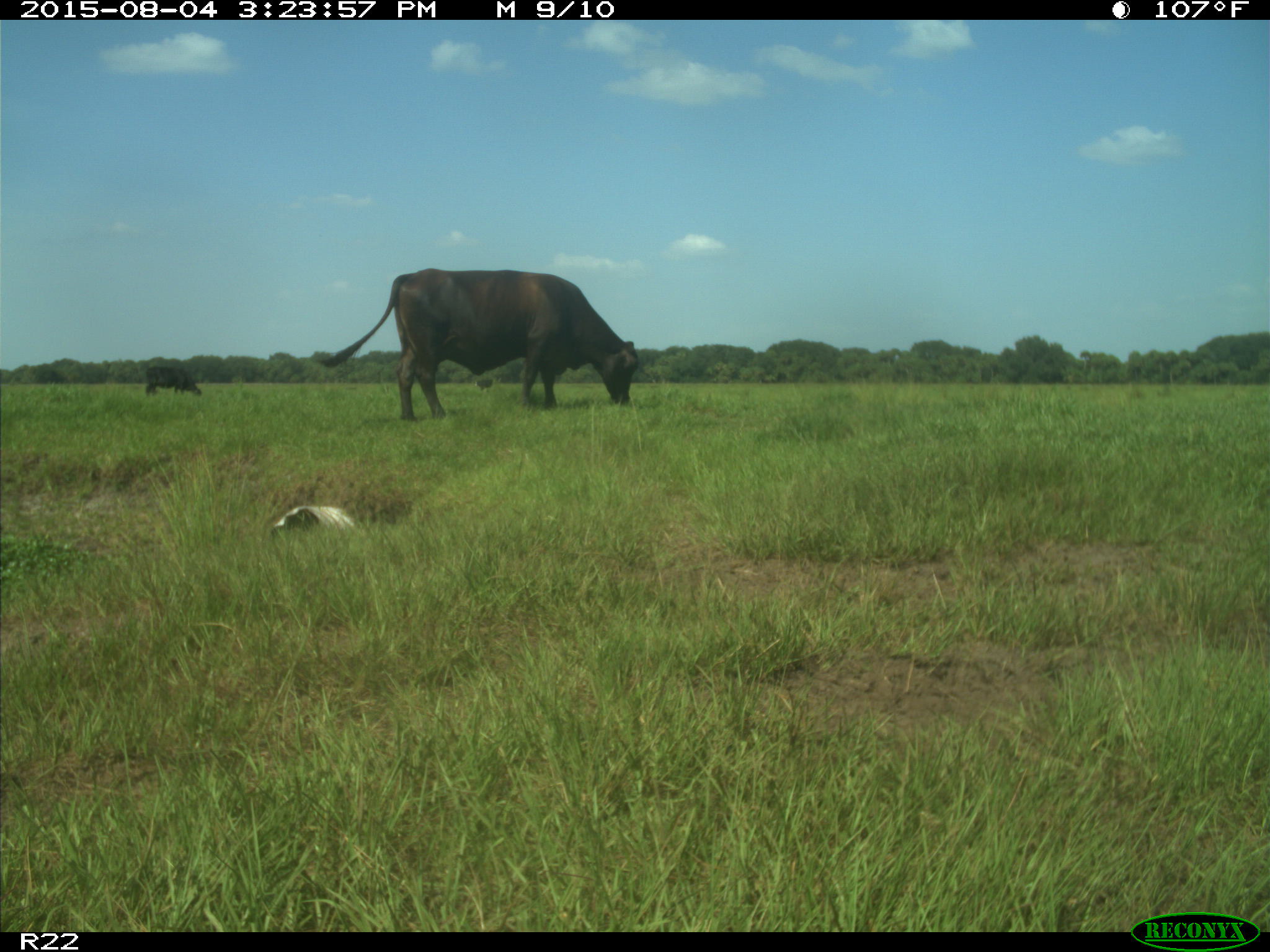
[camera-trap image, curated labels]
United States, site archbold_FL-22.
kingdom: Animalia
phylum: Chordata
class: Mammalia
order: Artiodactyla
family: Bovidae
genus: Bos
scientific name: Bos taurus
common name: domestic cow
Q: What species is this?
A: Bos taurus (domestic cow).